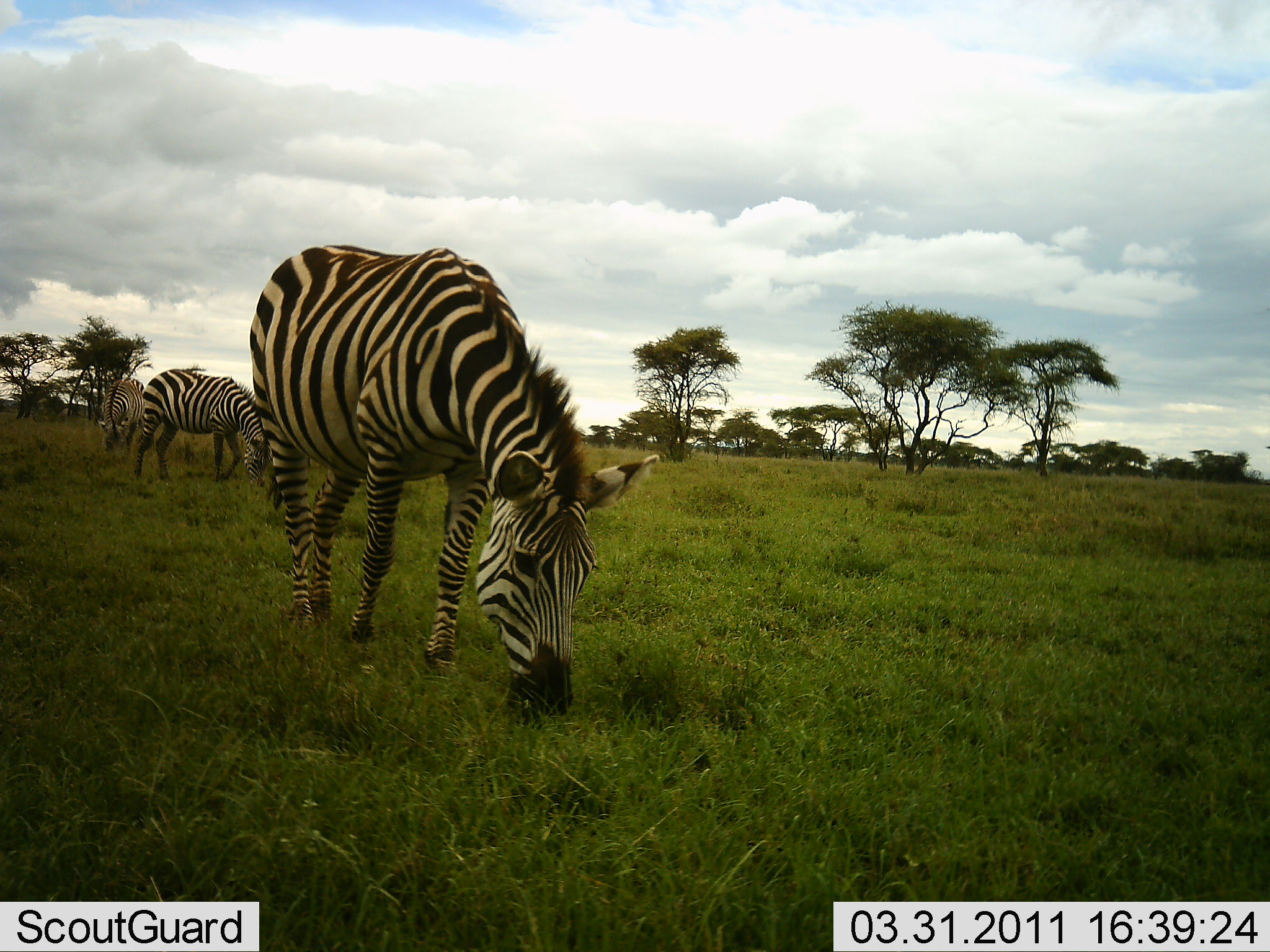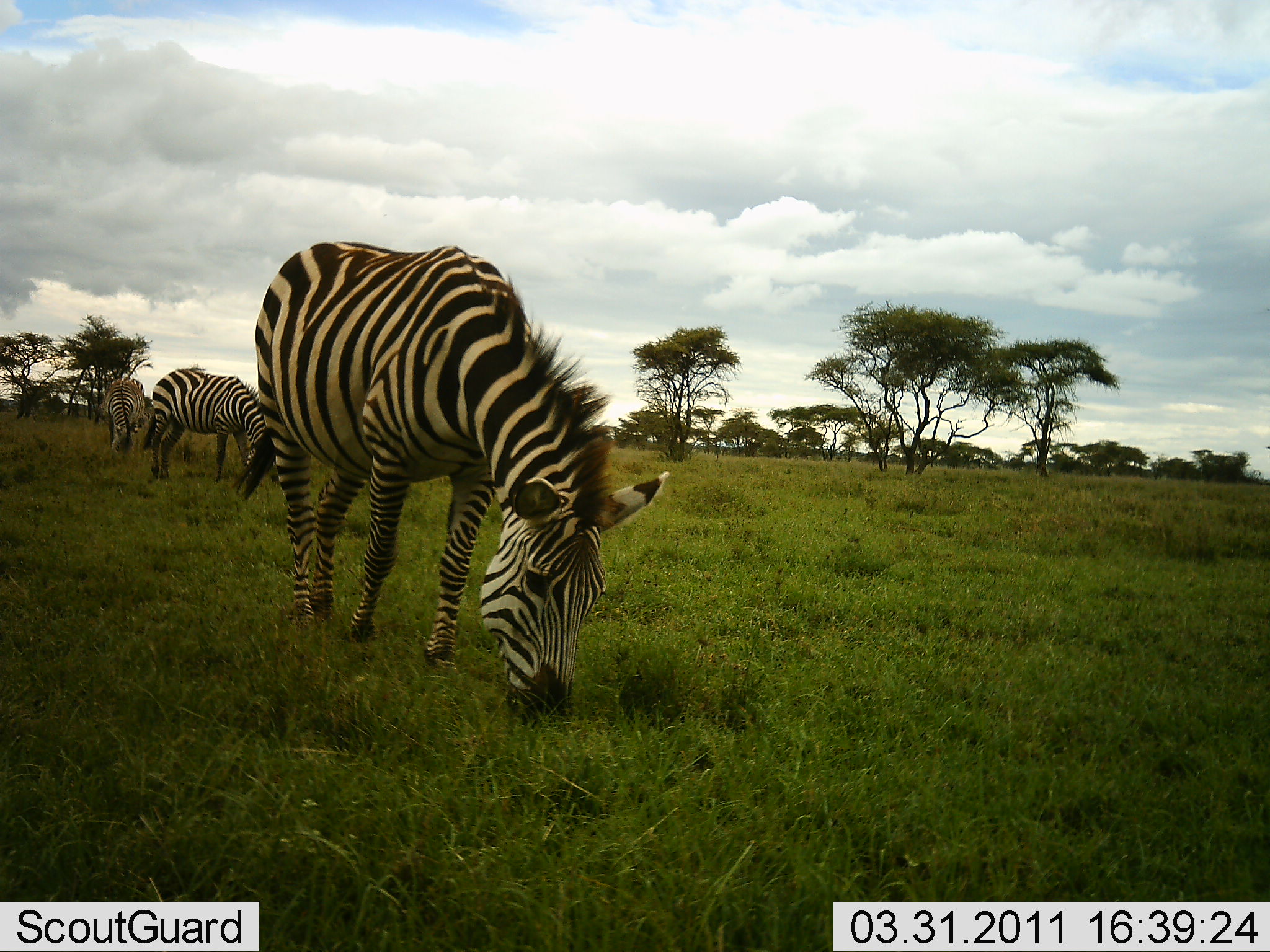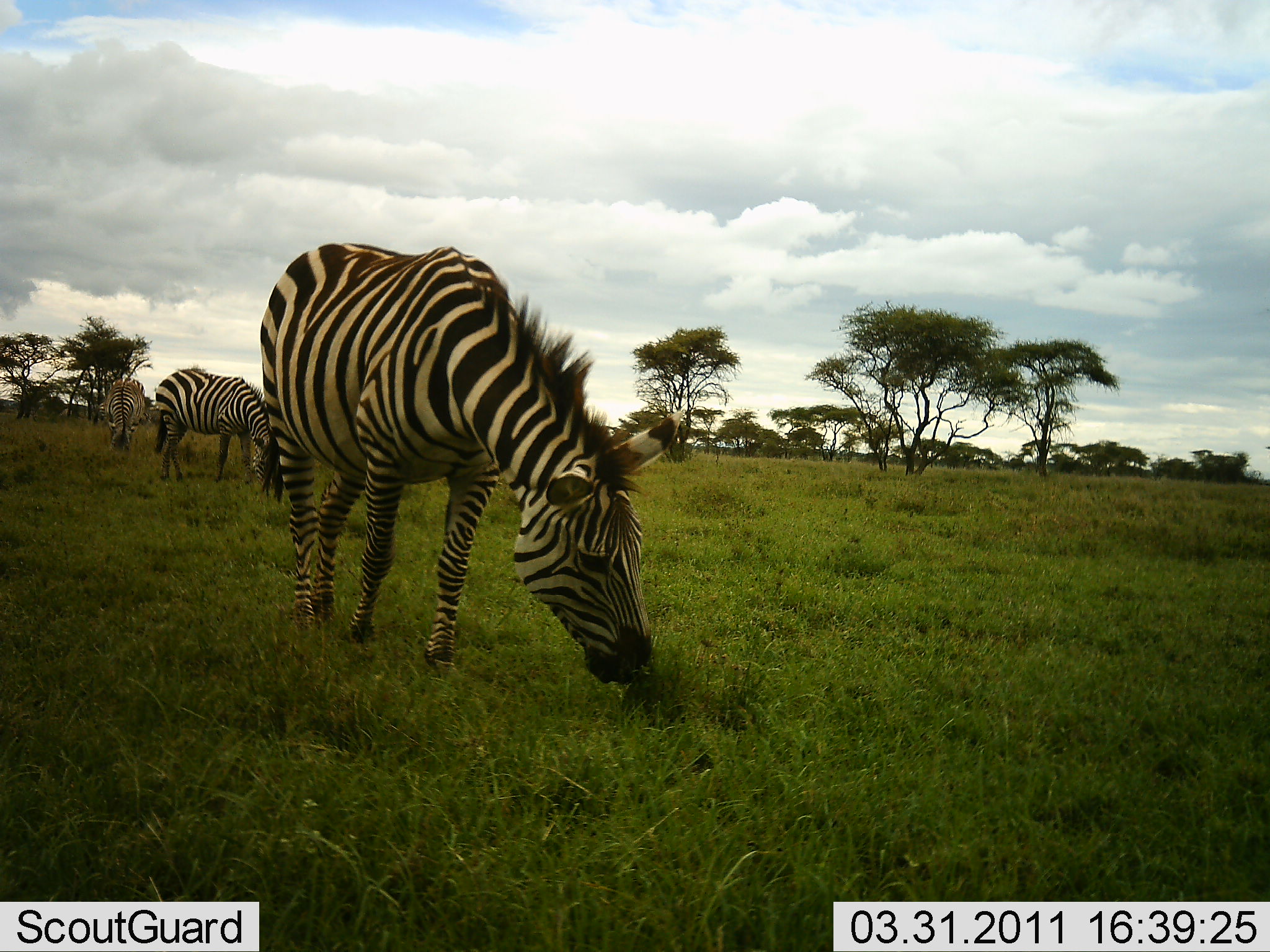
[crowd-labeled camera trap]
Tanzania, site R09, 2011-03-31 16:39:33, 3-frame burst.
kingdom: Animalia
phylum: Chordata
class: Mammalia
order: Perissodactyla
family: Equidae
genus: Equus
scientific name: Equus quagga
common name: plains zebra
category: zebra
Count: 3.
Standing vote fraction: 23%.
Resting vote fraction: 0%.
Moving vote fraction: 0%.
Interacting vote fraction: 0%.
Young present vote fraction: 0%.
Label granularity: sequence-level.